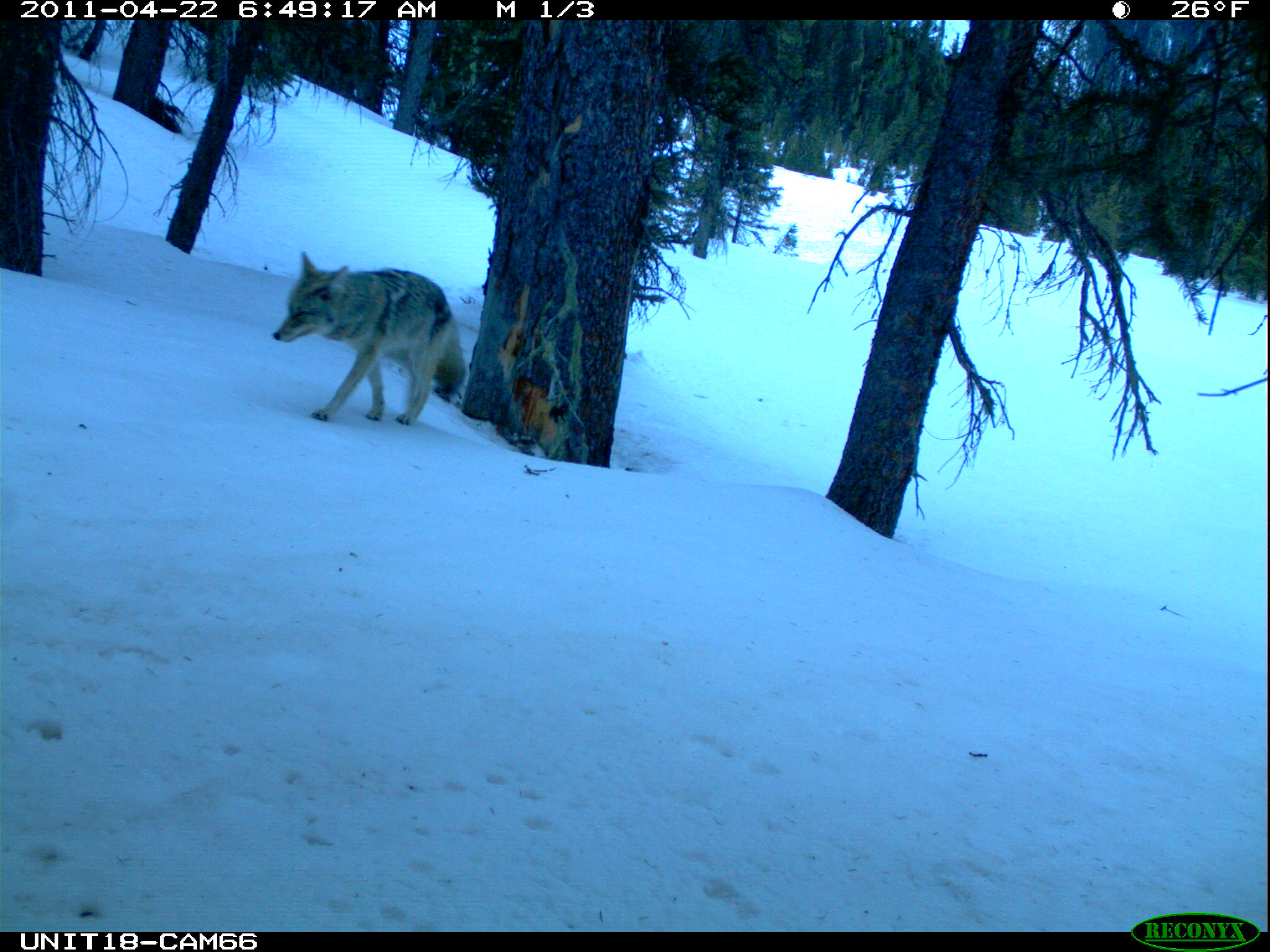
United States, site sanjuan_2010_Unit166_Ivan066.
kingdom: Animalia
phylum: Chordata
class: Mammalia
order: Carnivora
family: Canidae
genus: Canis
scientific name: Canis latrans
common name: coyote